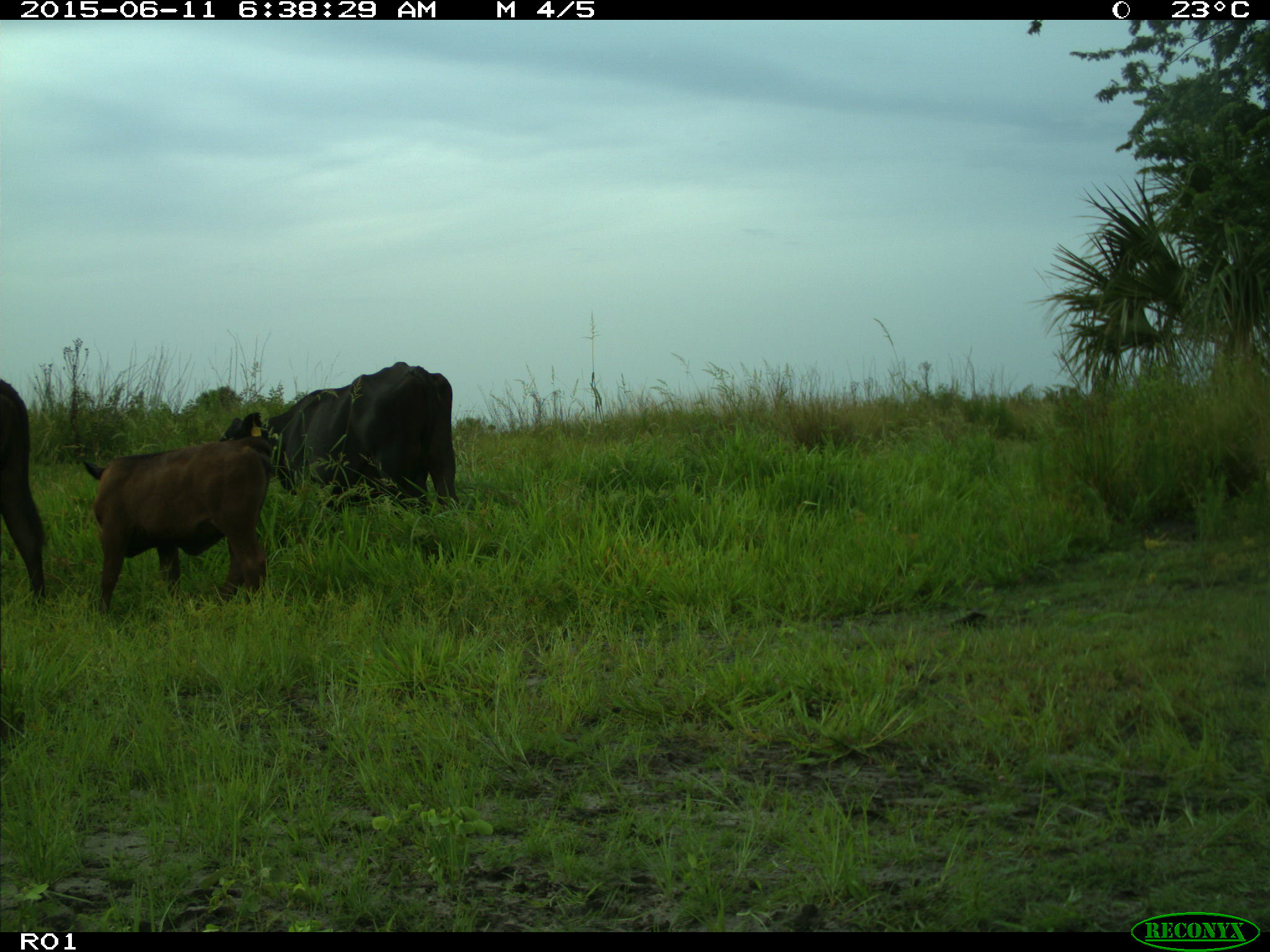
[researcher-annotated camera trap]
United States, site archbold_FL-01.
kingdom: Animalia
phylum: Chordata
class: Mammalia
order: Artiodactyla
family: Bovidae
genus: Bos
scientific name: Bos taurus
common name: domestic cow